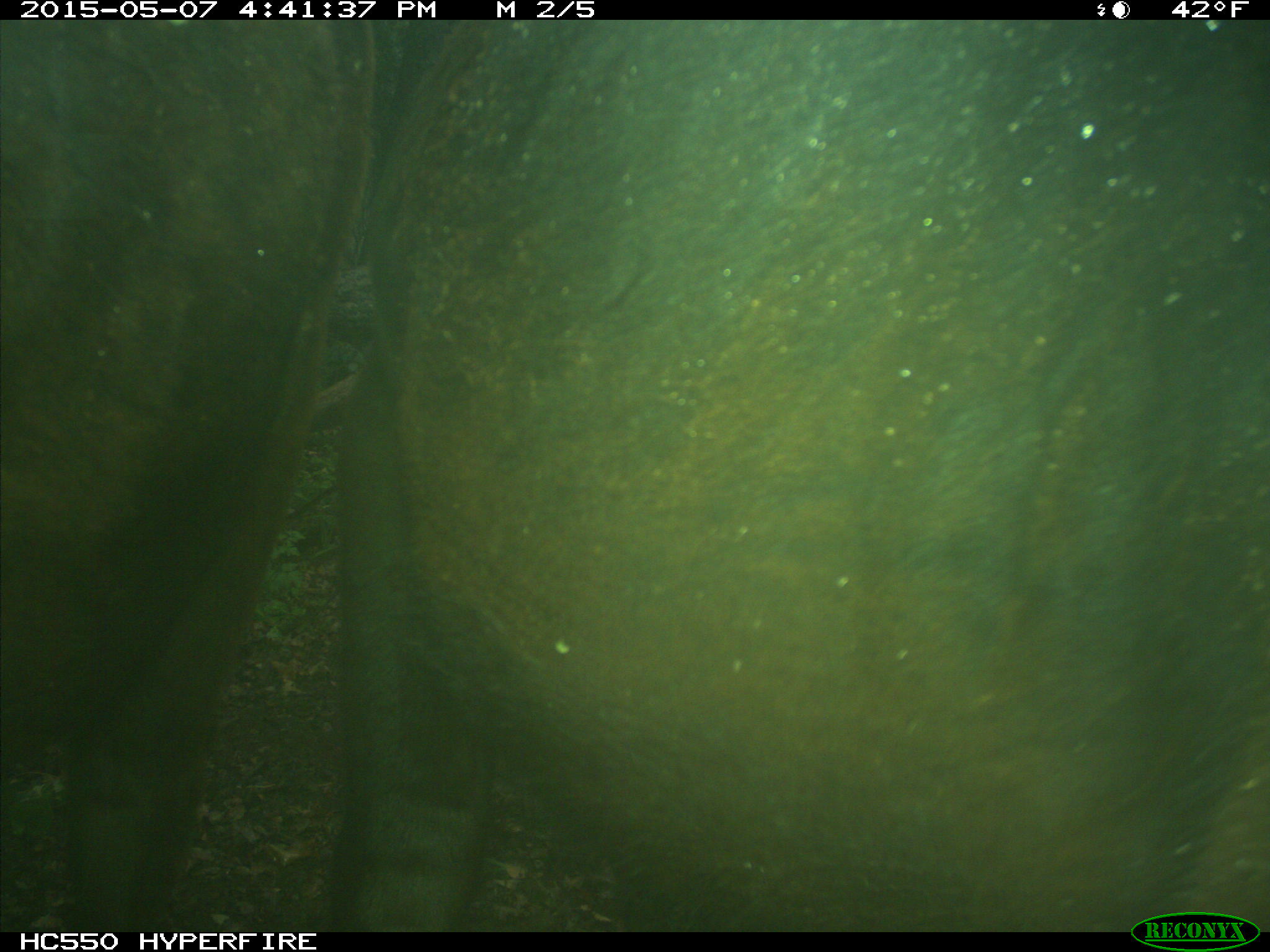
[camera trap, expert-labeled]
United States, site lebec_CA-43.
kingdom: Animalia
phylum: Chordata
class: Mammalia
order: Artiodactyla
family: Bovidae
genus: Bos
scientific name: Bos taurus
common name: domestic cow